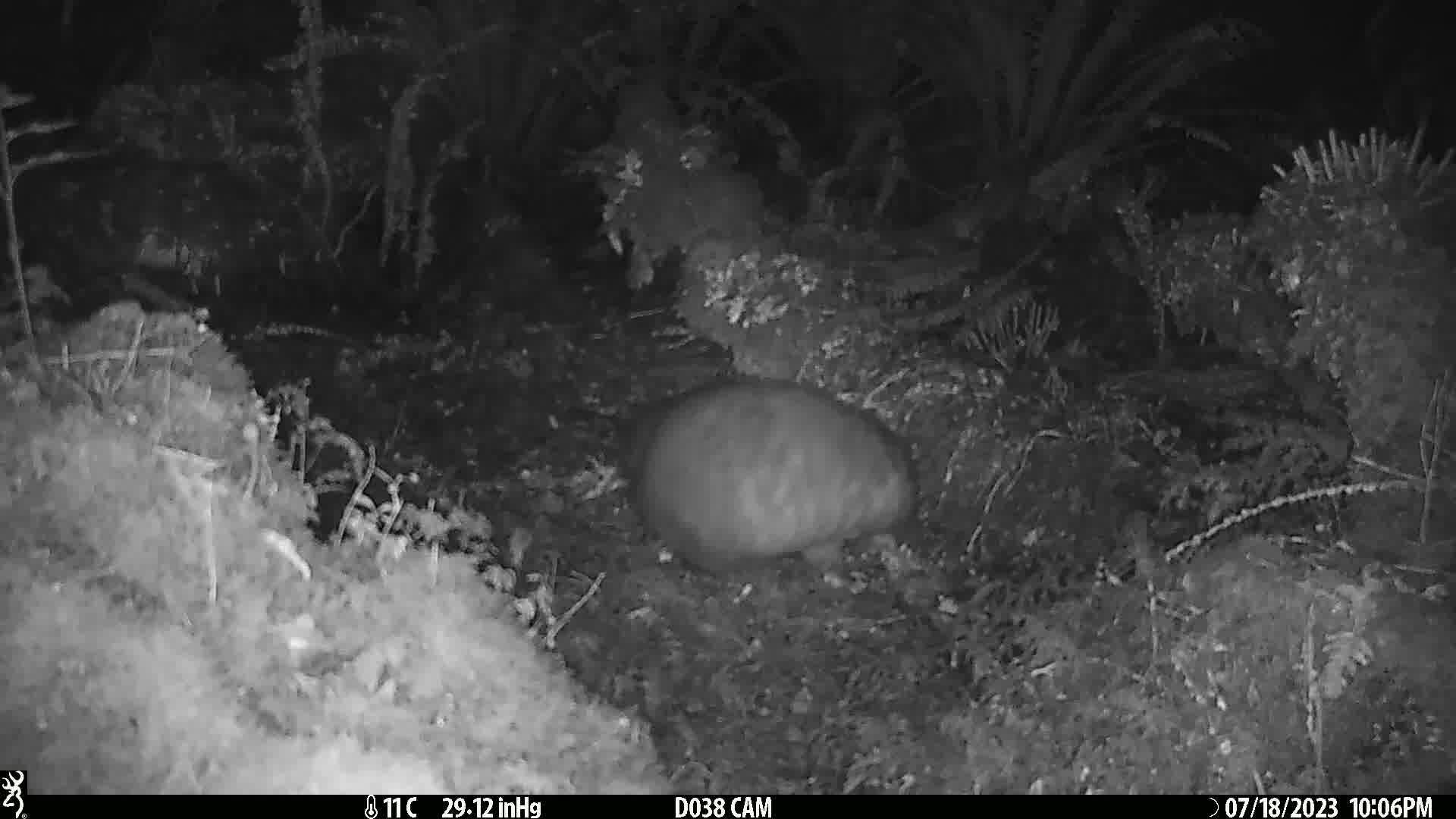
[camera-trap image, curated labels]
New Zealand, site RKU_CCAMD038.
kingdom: Animalia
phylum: Chordata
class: Mammalia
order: Diprotodontia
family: Phalangeridae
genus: Trichosurus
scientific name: Trichosurus vulpecula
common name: common brushtail possum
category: possum